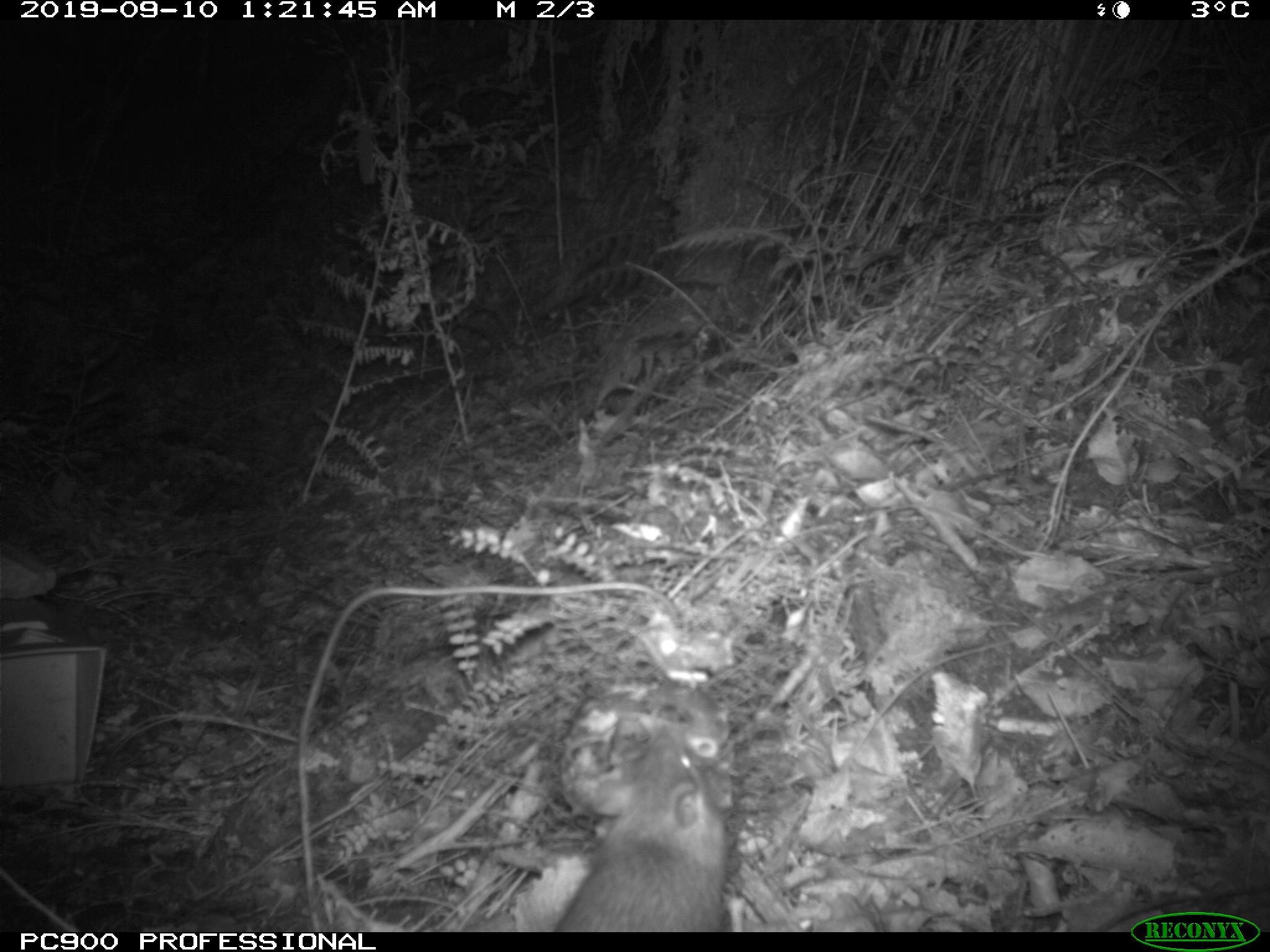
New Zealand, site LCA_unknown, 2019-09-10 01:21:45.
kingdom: Animalia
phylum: Chordata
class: Mammalia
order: Rodentia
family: Muridae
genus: Rattus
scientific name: Rattus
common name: rat